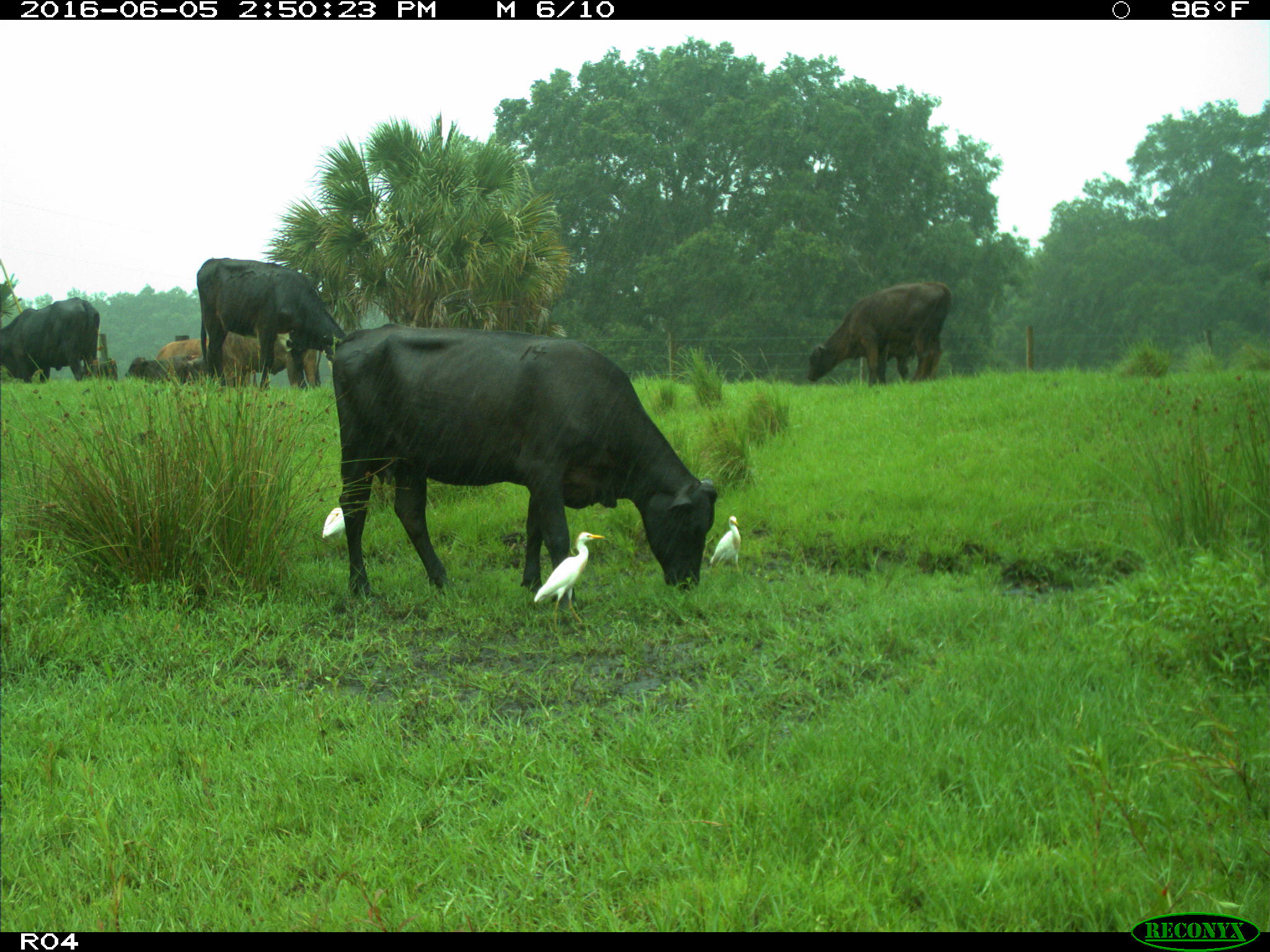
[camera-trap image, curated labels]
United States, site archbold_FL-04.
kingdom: Animalia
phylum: Chordata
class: Mammalia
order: Artiodactyla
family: Bovidae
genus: Bos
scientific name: Bos taurus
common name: domestic cow